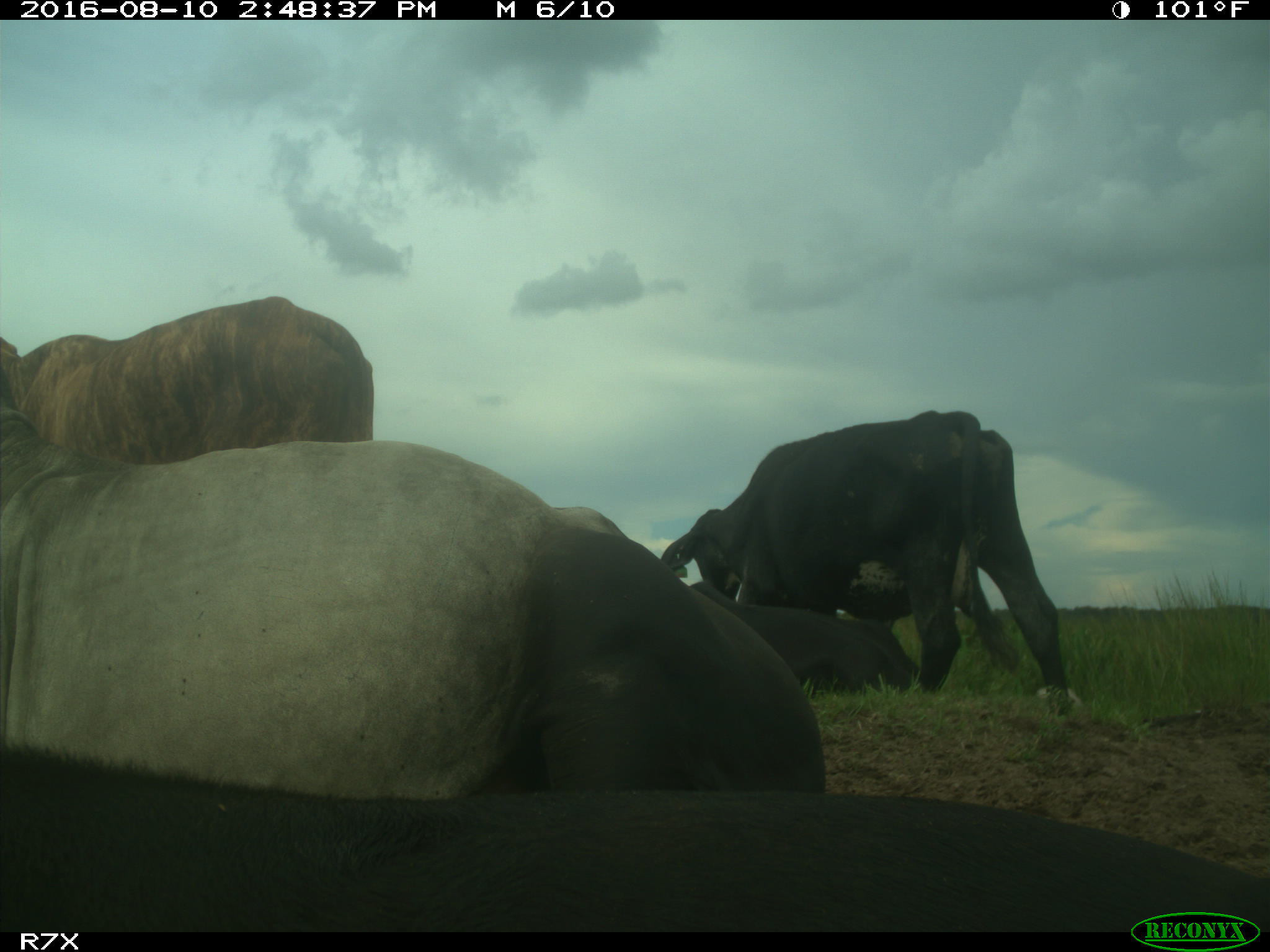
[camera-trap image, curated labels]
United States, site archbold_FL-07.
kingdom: Animalia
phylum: Chordata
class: Mammalia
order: Artiodactyla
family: Bovidae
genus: Bos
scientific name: Bos taurus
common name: domestic cow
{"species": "Bos taurus (domestic cow)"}